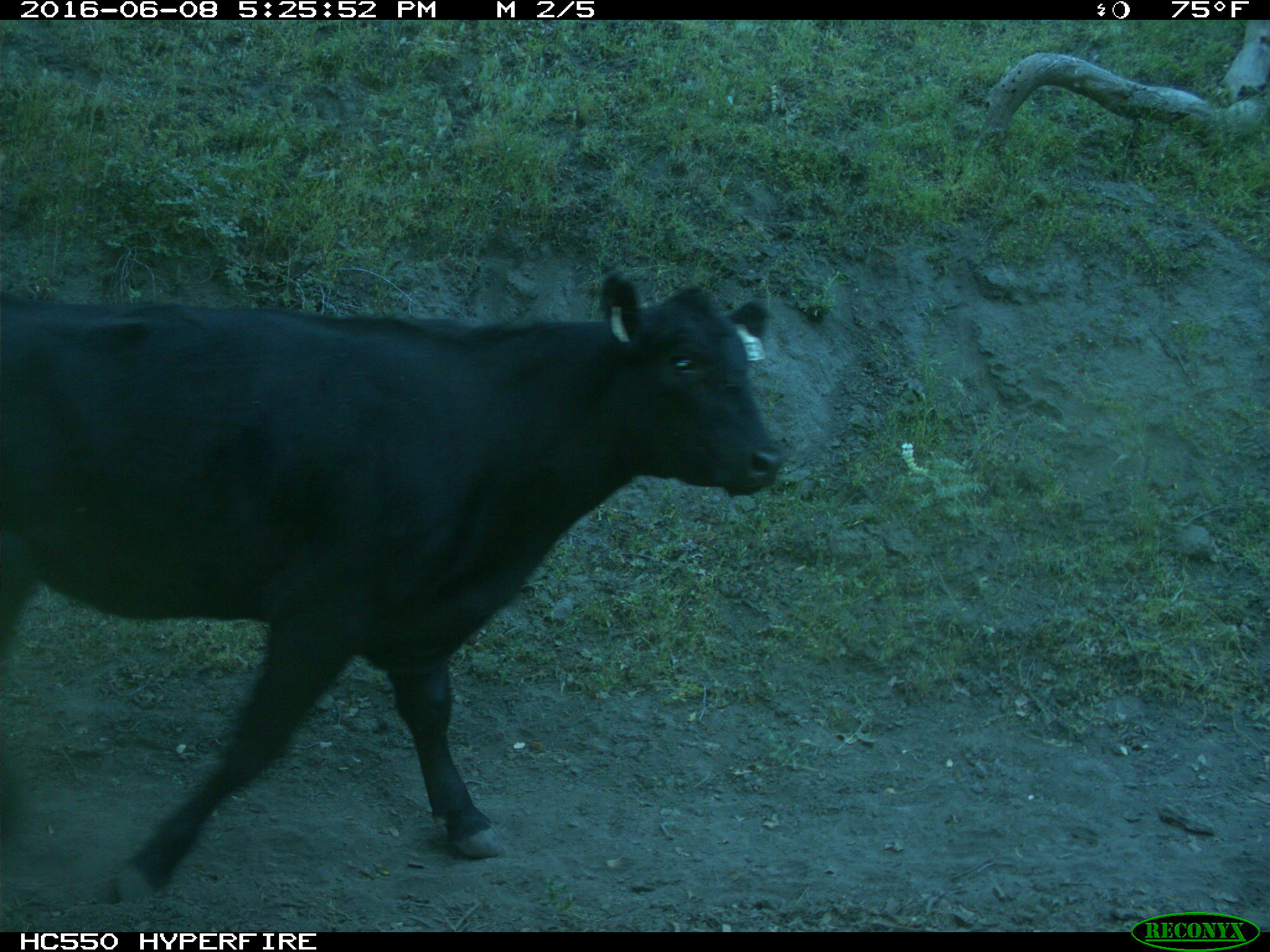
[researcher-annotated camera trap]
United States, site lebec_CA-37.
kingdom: Animalia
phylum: Chordata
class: Mammalia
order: Artiodactyla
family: Bovidae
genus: Bos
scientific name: Bos taurus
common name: domestic cow